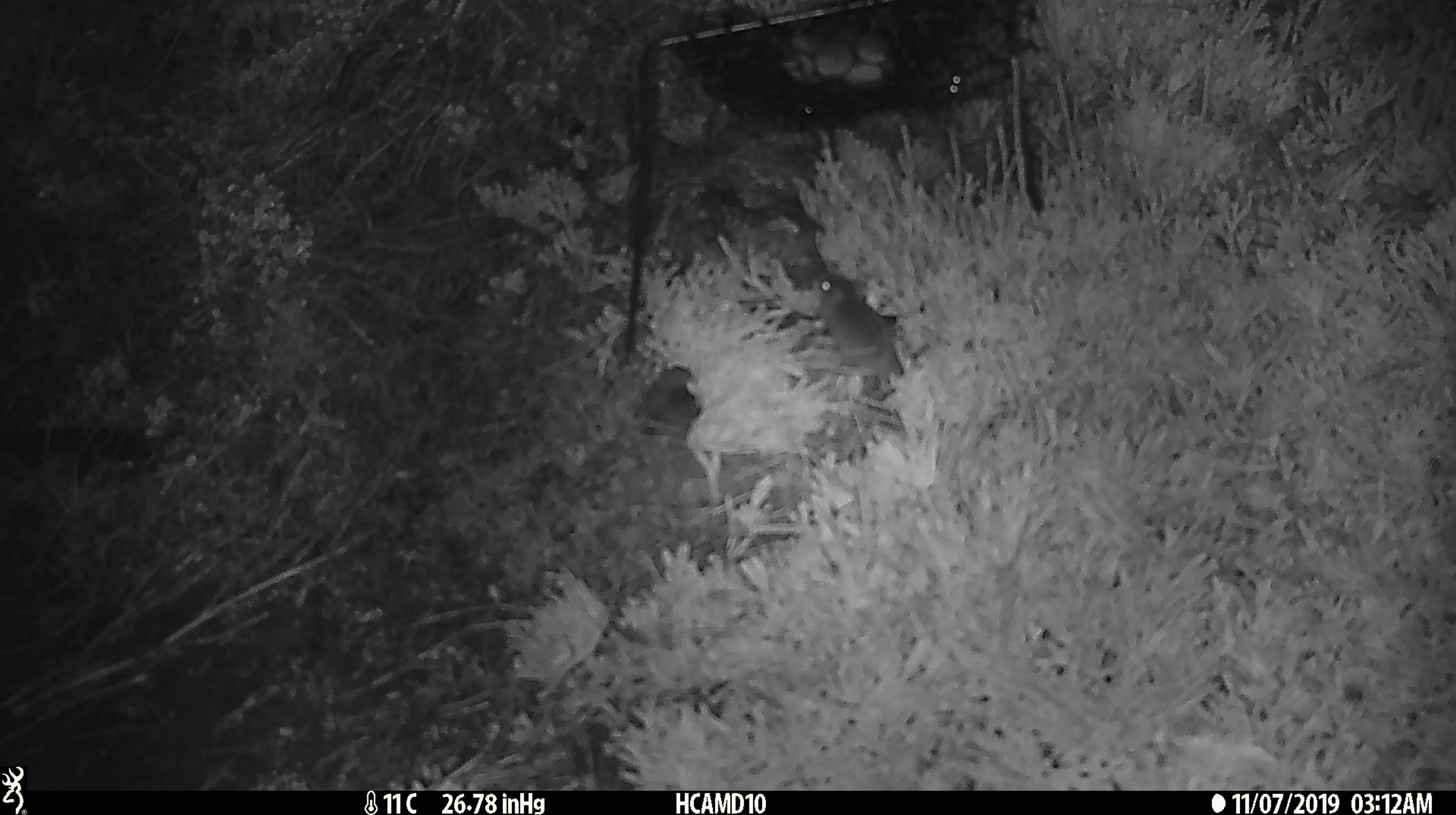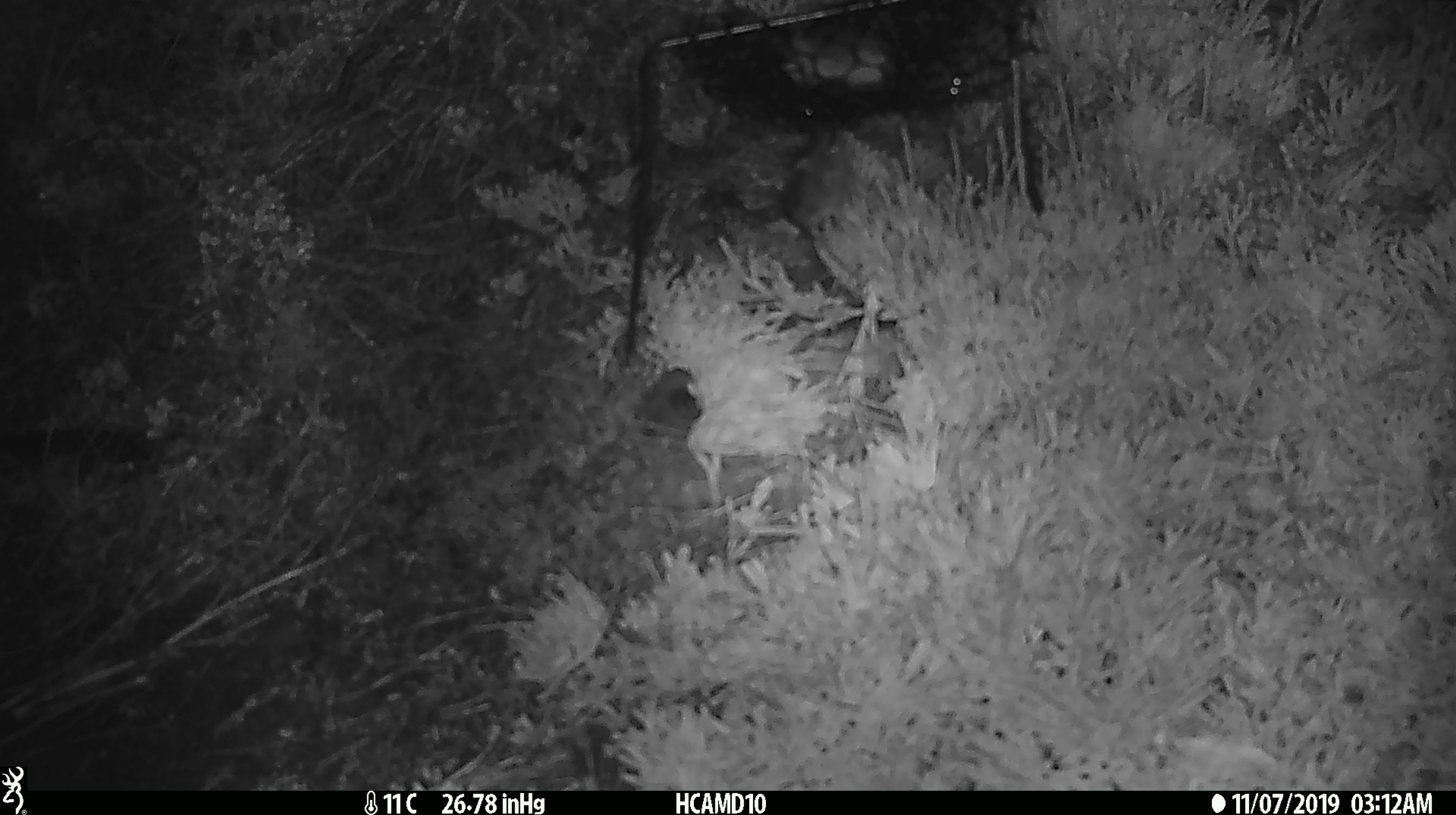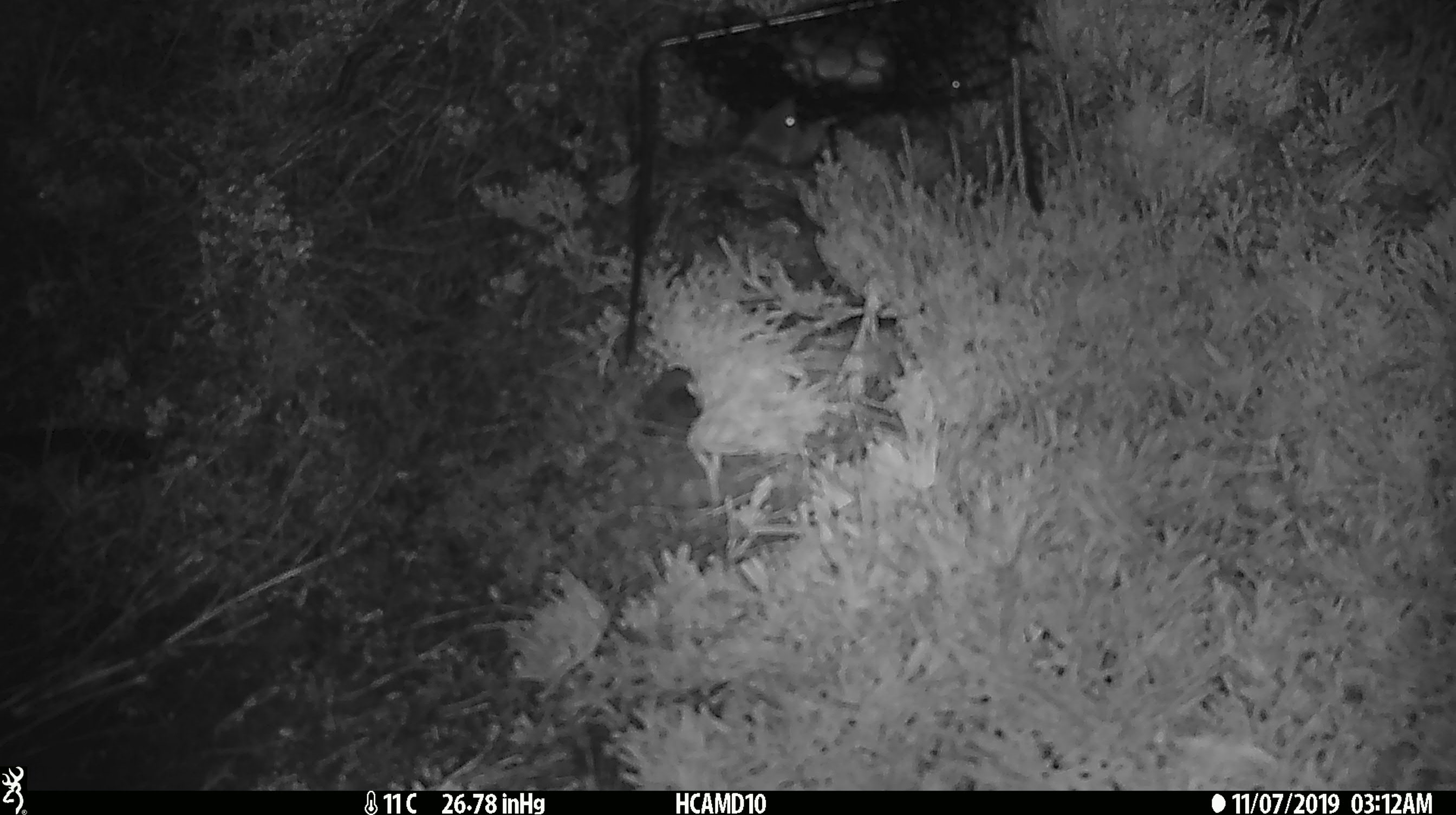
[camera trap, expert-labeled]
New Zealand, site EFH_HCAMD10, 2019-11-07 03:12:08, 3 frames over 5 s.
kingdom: Animalia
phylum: Chordata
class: Mammalia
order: Rodentia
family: Muridae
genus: Mus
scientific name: Mus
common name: mouse